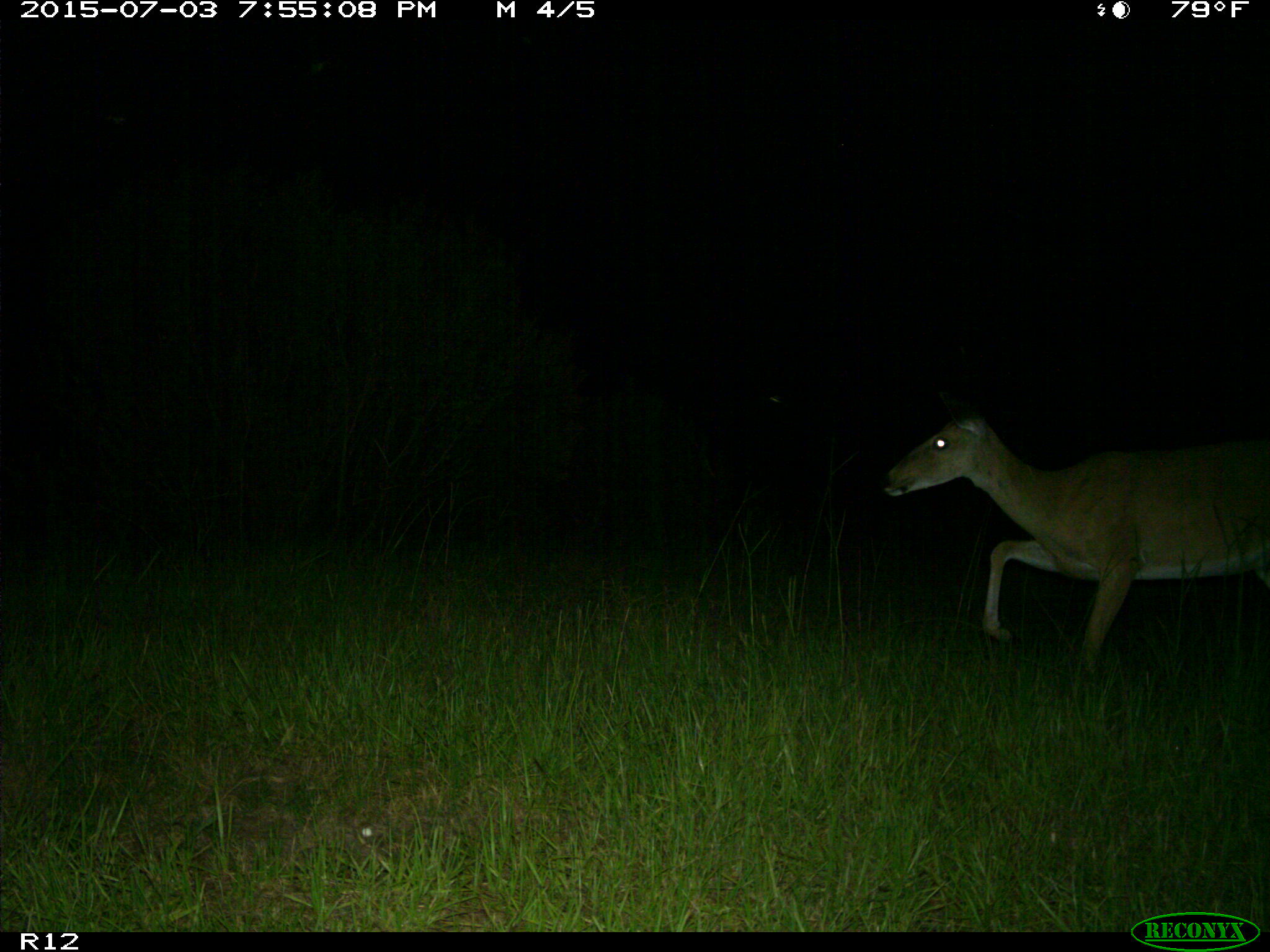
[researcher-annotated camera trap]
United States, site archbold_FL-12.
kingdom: Animalia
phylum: Chordata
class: Mammalia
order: Artiodactyla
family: Cervidae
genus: Odocoileus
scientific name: Odocoileus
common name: deer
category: unidentified deer